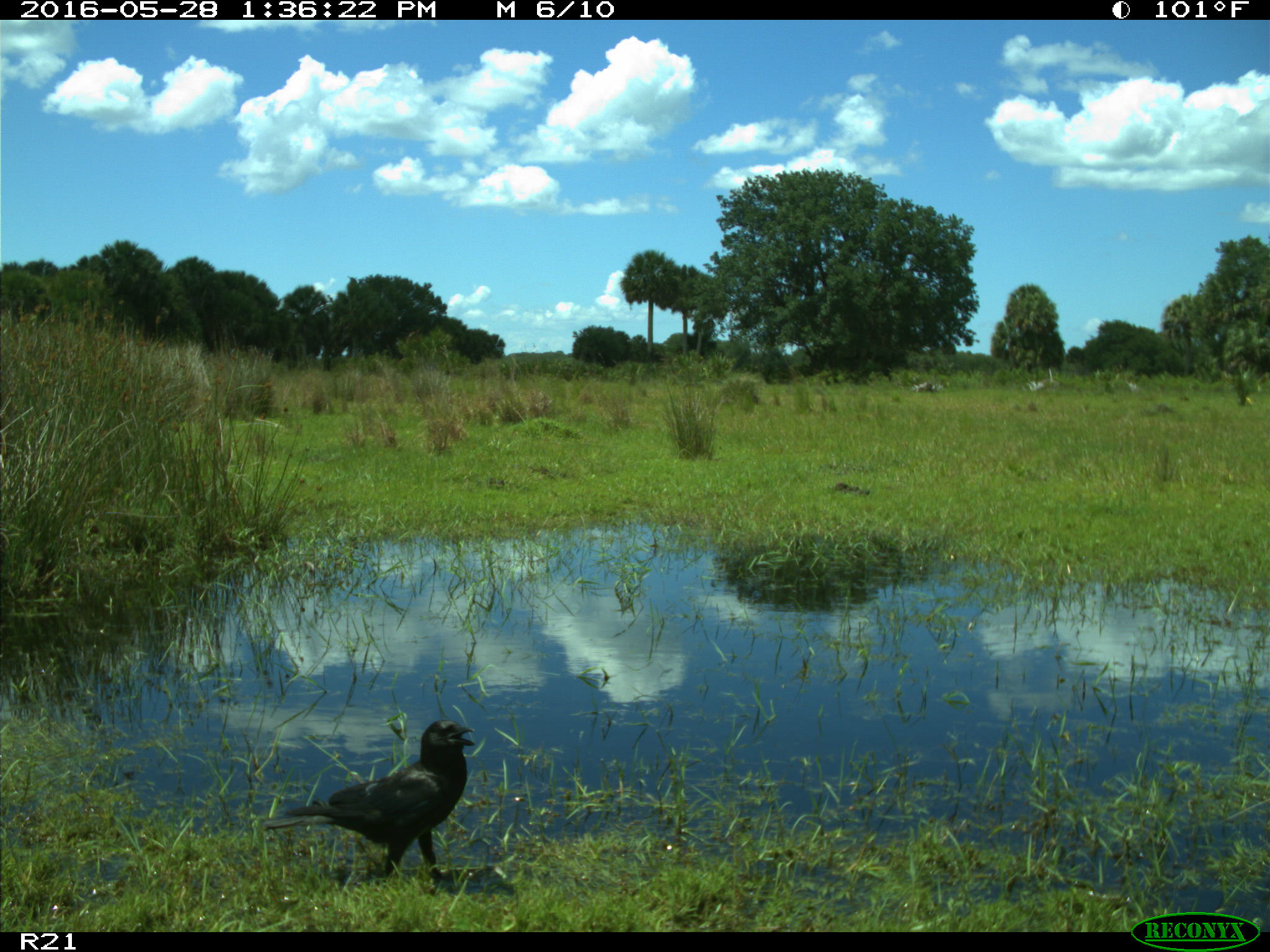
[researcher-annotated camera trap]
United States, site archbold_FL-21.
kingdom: Animalia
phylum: Chordata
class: Aves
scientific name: Aves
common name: birds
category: unidentified bird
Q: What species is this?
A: Unidentified bird (birds) (Aves).